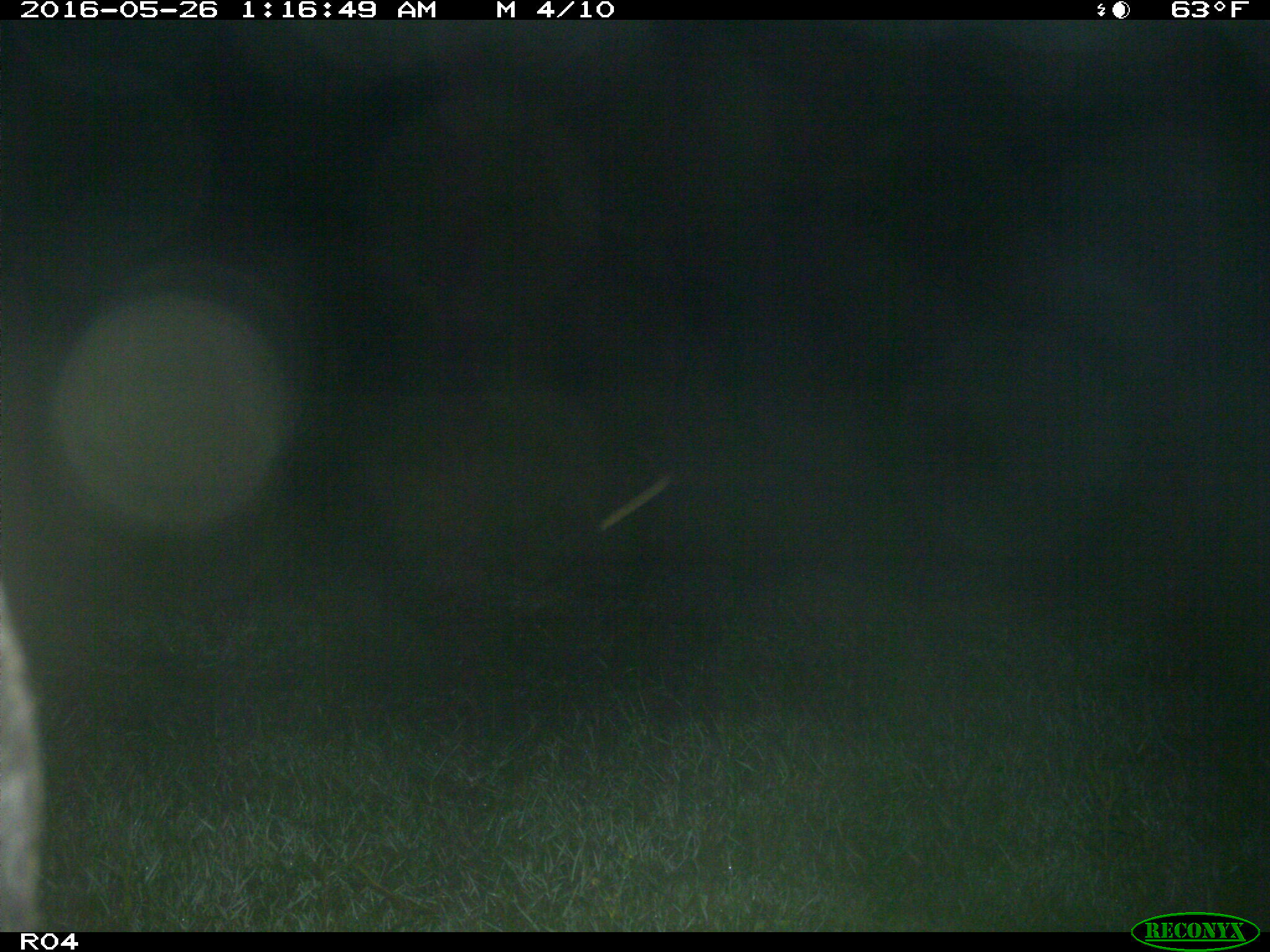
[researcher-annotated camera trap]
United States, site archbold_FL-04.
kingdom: Animalia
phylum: Chordata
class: Mammalia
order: Artiodactyla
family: Bovidae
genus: Bos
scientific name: Bos taurus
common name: domestic cow